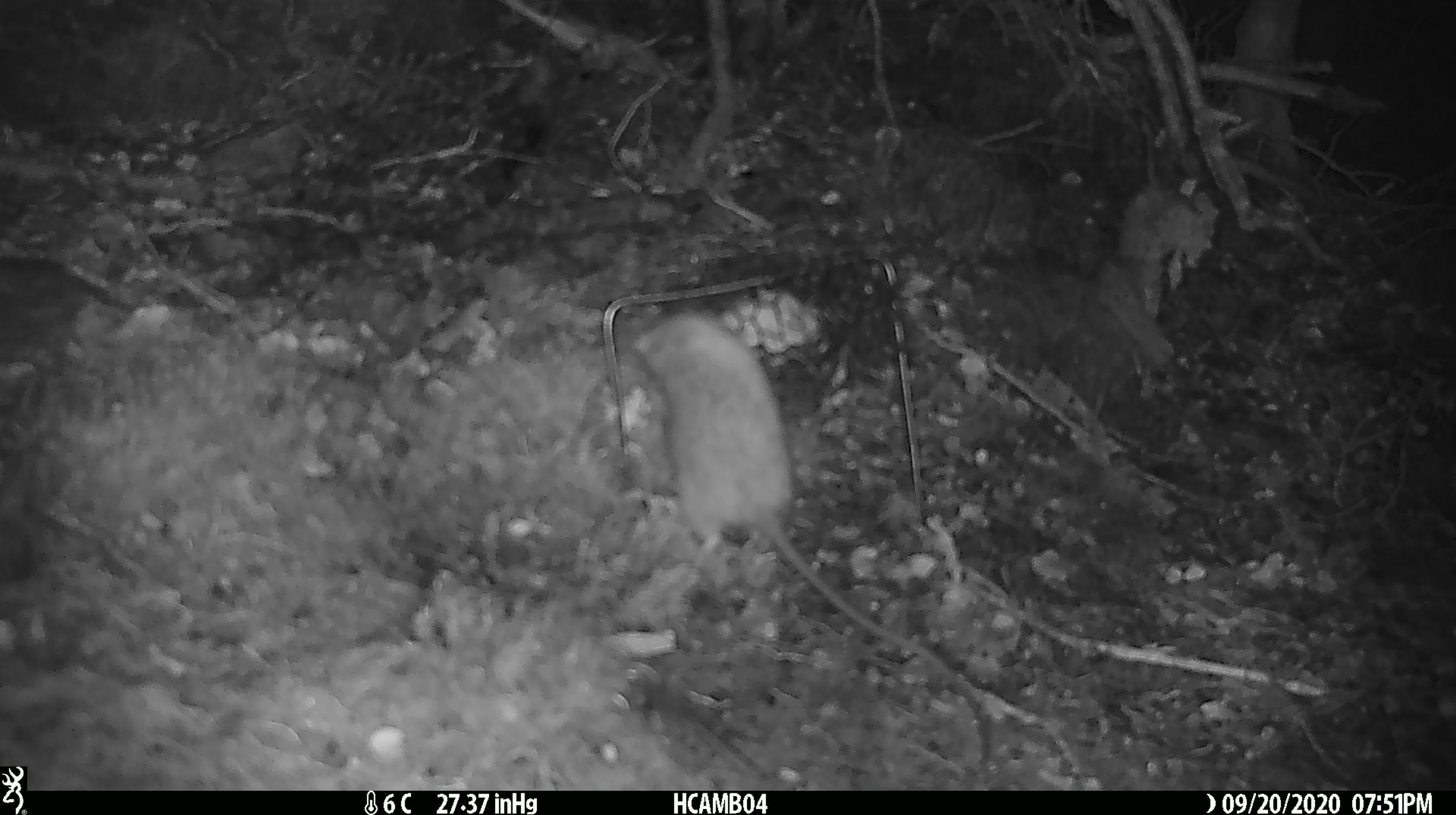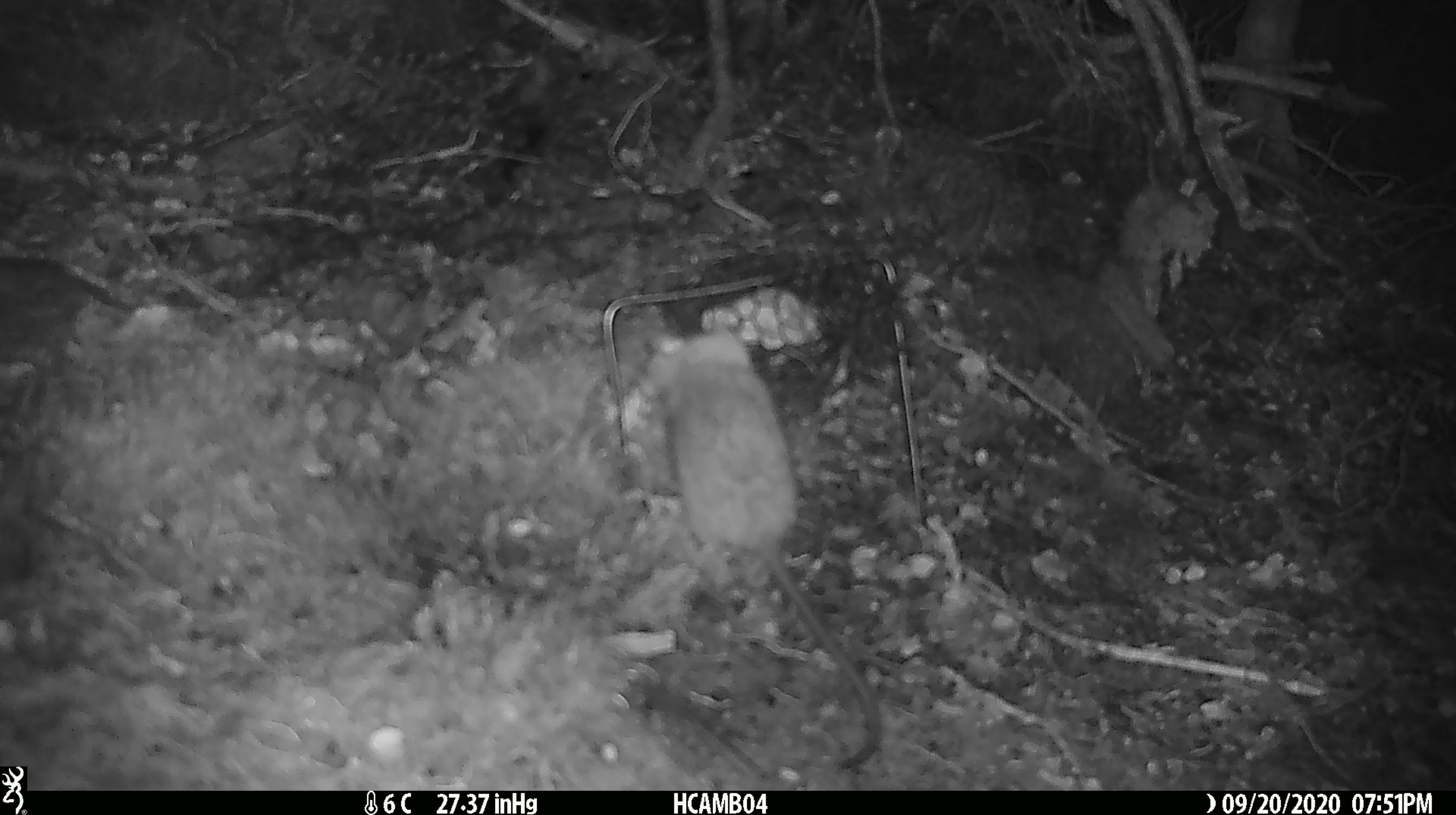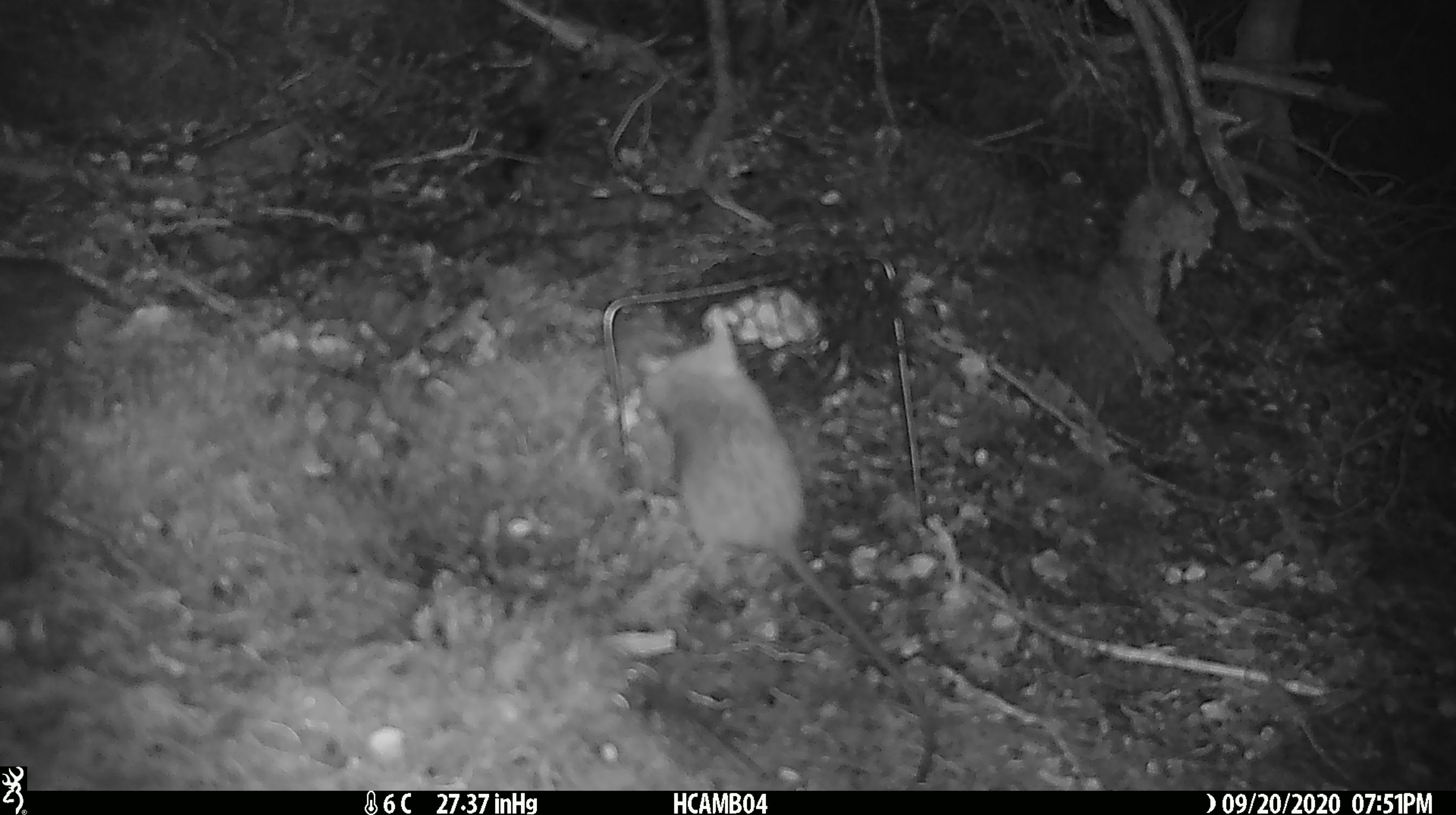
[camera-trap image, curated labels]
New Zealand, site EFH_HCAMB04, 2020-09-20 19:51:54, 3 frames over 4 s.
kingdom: Animalia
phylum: Chordata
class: Mammalia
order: Rodentia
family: Muridae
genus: Rattus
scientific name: Rattus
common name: rat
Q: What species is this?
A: Rat (Rattus).